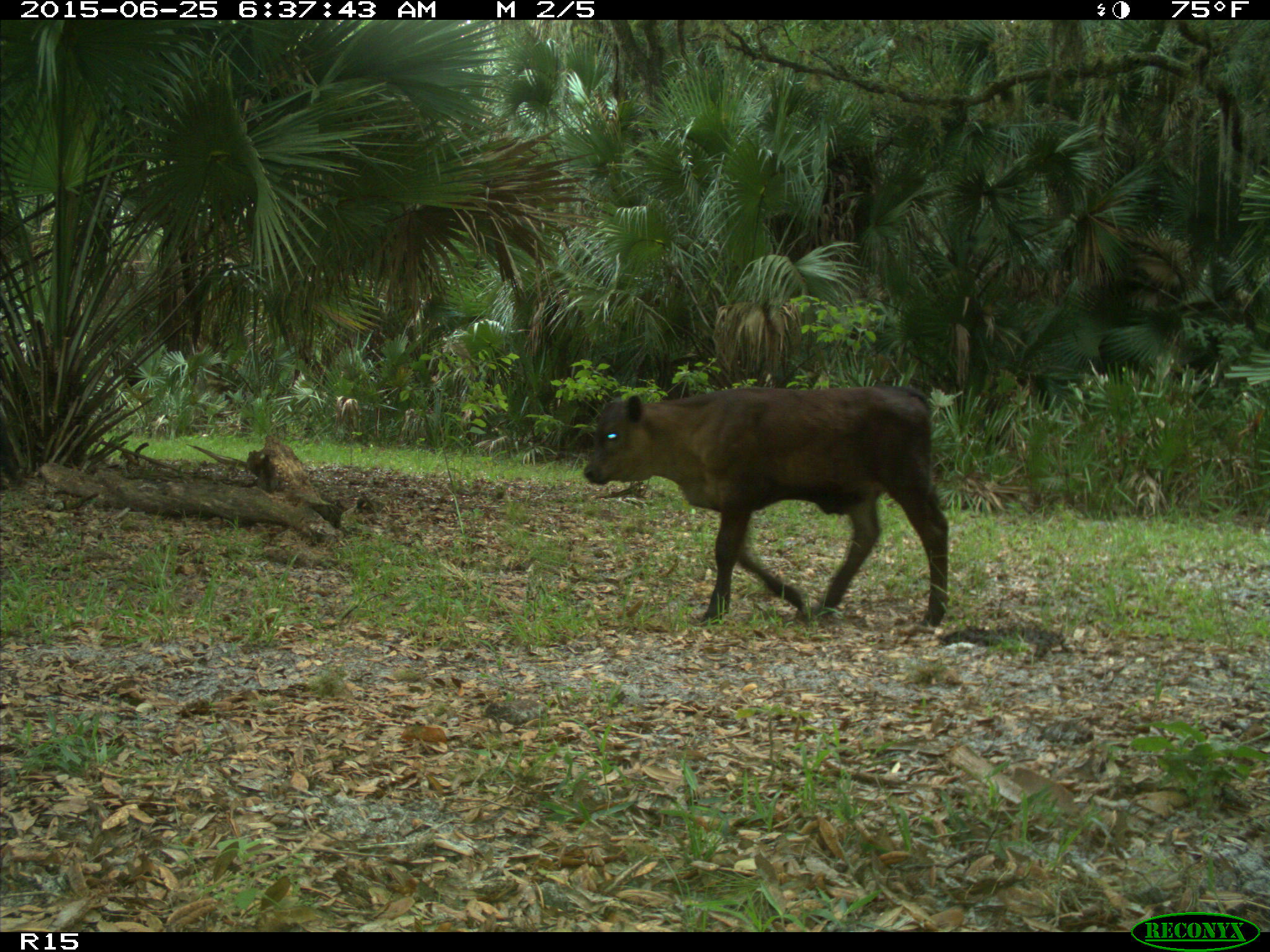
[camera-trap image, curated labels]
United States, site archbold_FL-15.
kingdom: Animalia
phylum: Chordata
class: Mammalia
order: Artiodactyla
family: Bovidae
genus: Bos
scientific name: Bos taurus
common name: domestic cow